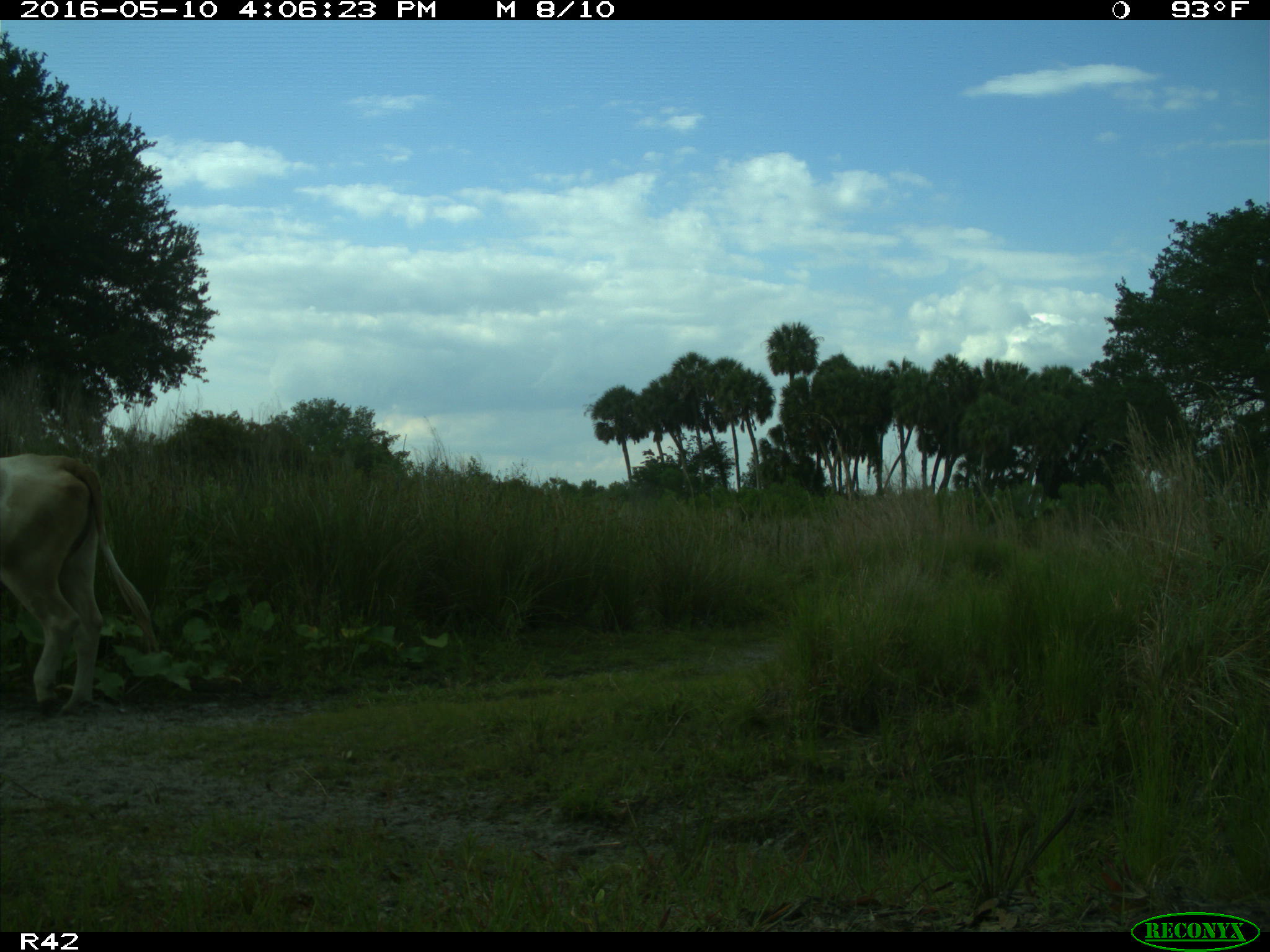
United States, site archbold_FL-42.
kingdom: Animalia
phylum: Chordata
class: Mammalia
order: Artiodactyla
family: Bovidae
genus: Bos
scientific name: Bos taurus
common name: domestic cow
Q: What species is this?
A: Bos taurus (domestic cow).